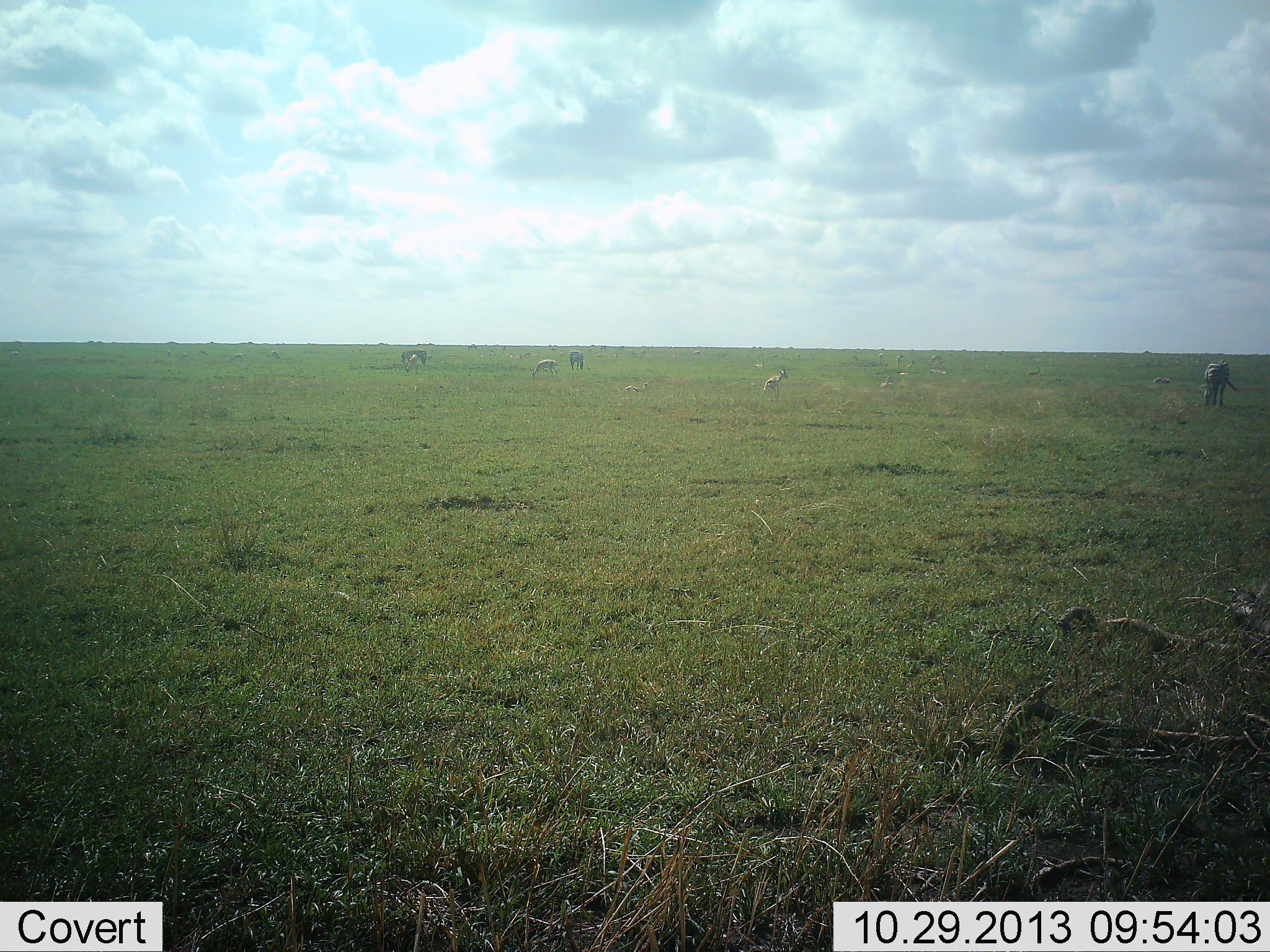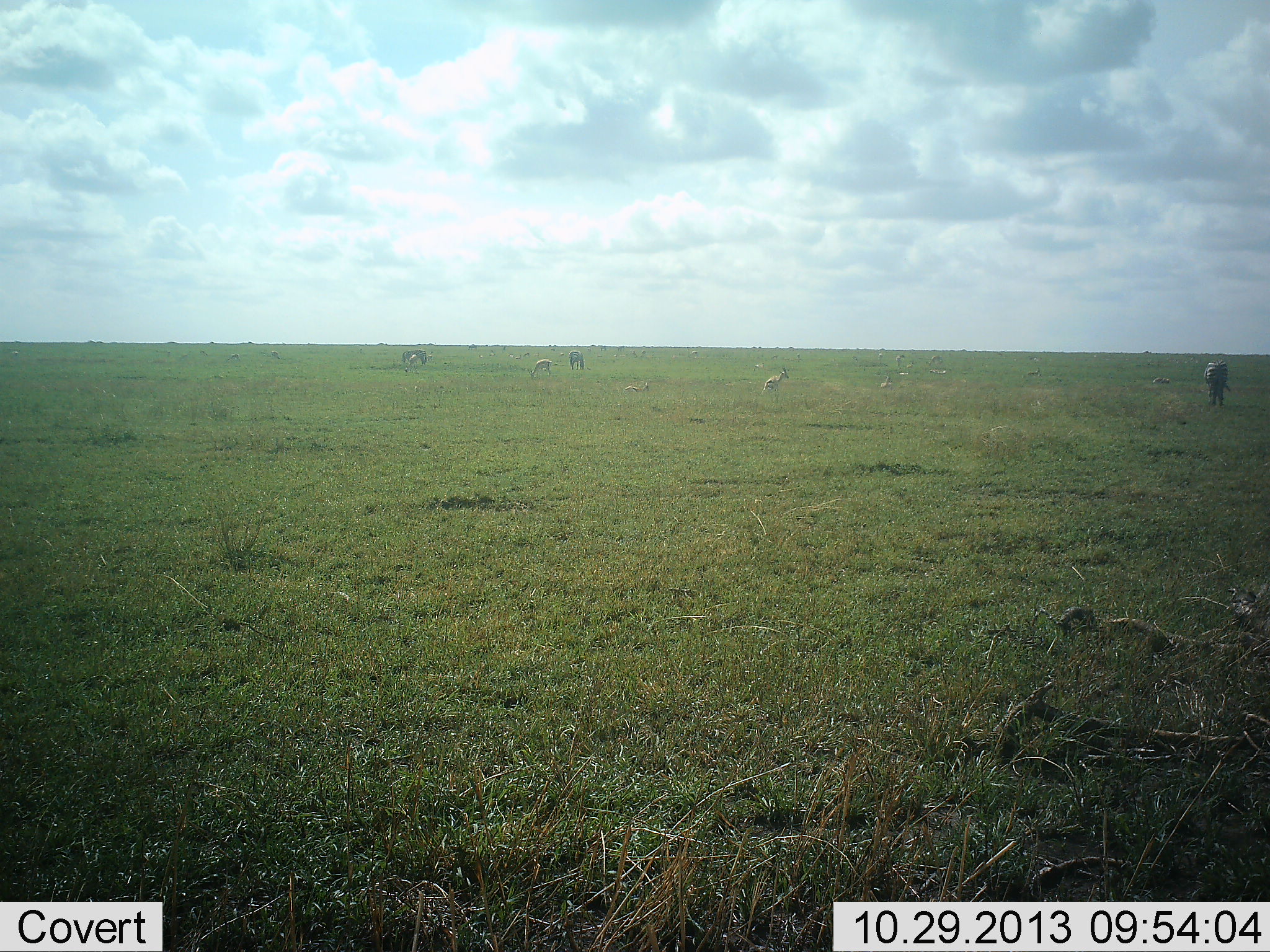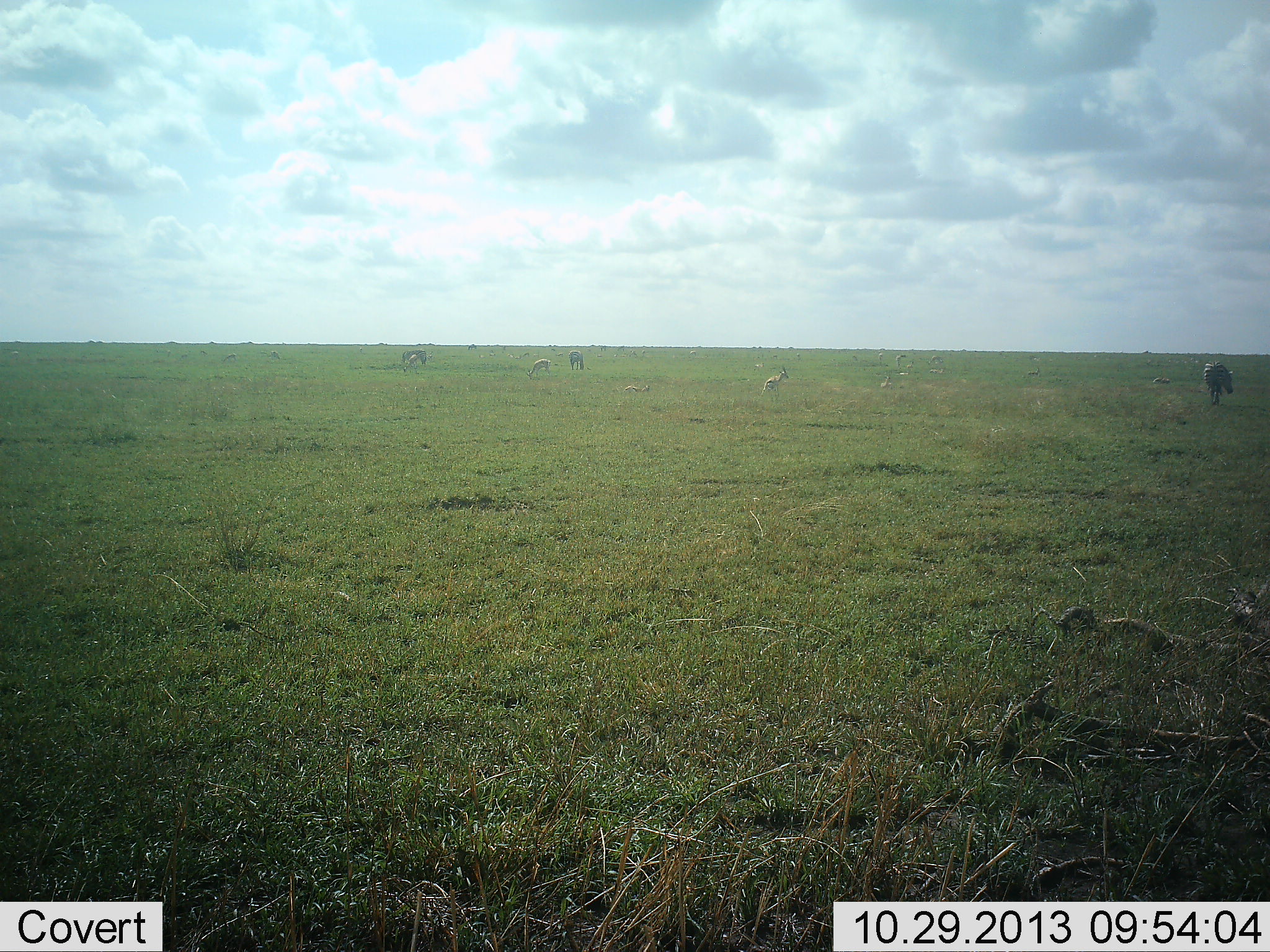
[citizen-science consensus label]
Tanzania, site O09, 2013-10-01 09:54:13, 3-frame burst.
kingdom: Animalia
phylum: Chordata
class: Mammalia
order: Artiodactyla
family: Bovidae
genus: Eudorcas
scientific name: Eudorcas thomsonii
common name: thomson's gazelle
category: gazellethomsons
Gazellethomsons (thomson's gazelle) (Eudorcas thomsonii), count 5. Behavior (volunteer vote fractions): standing 58%, resting 17%, moving 0%, interacting 0%. Young present (vote fraction): 0%. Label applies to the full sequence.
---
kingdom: Animalia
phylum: Chordata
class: Mammalia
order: Perissodactyla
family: Equidae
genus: Equus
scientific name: Equus quagga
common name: plains zebra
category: zebra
Zebra (plains zebra) (Equus quagga), count 3. Behavior (volunteer vote fractions): standing 28%, resting 0%, moving 0%, interacting 0%. Young present (vote fraction): 0%. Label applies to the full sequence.